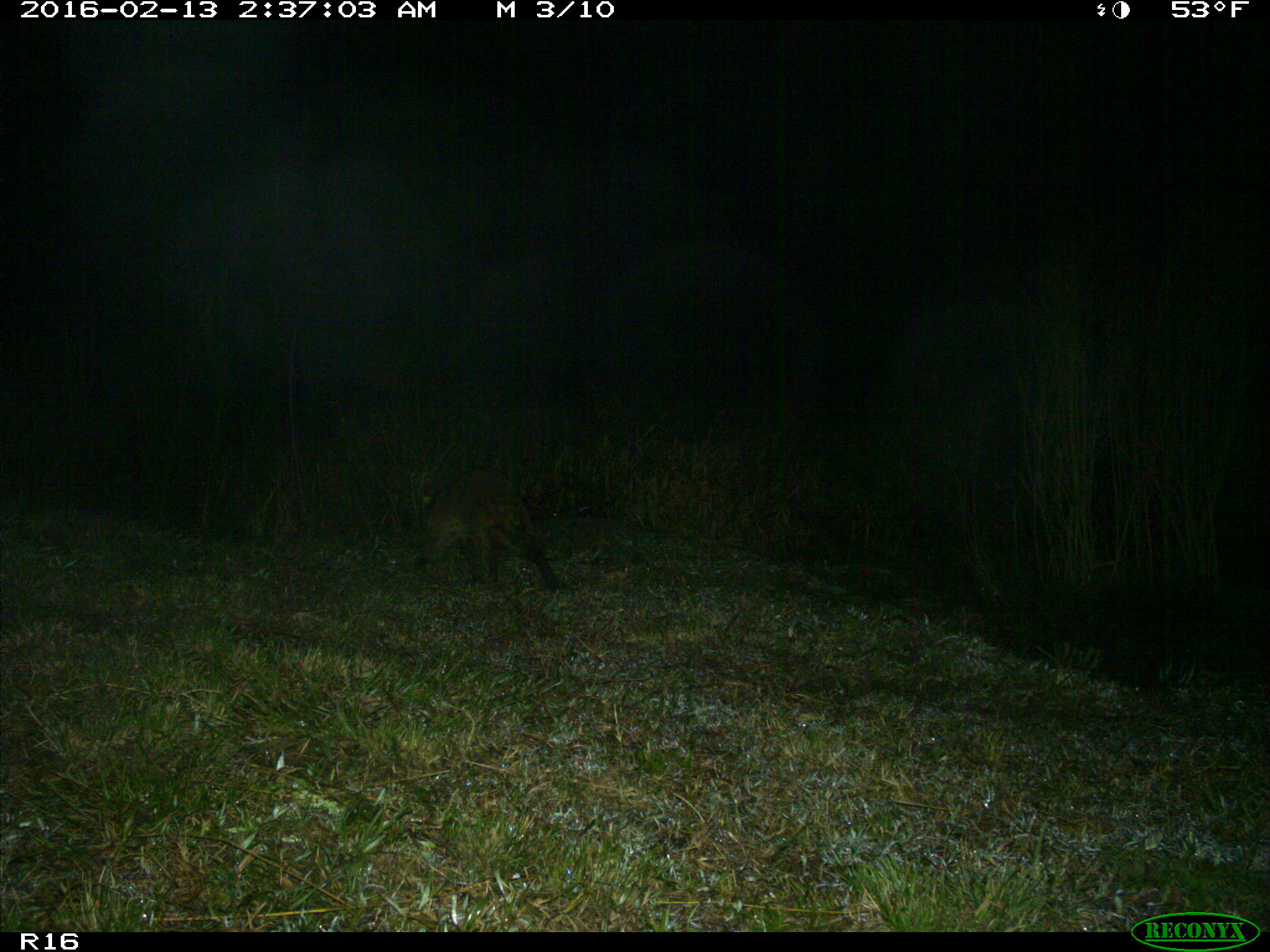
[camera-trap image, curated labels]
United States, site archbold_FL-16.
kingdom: Animalia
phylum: Chordata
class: Mammalia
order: Carnivora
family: Procyonidae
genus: Procyon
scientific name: Procyon lotor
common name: common raccoon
Procyon lotor (common raccoon).